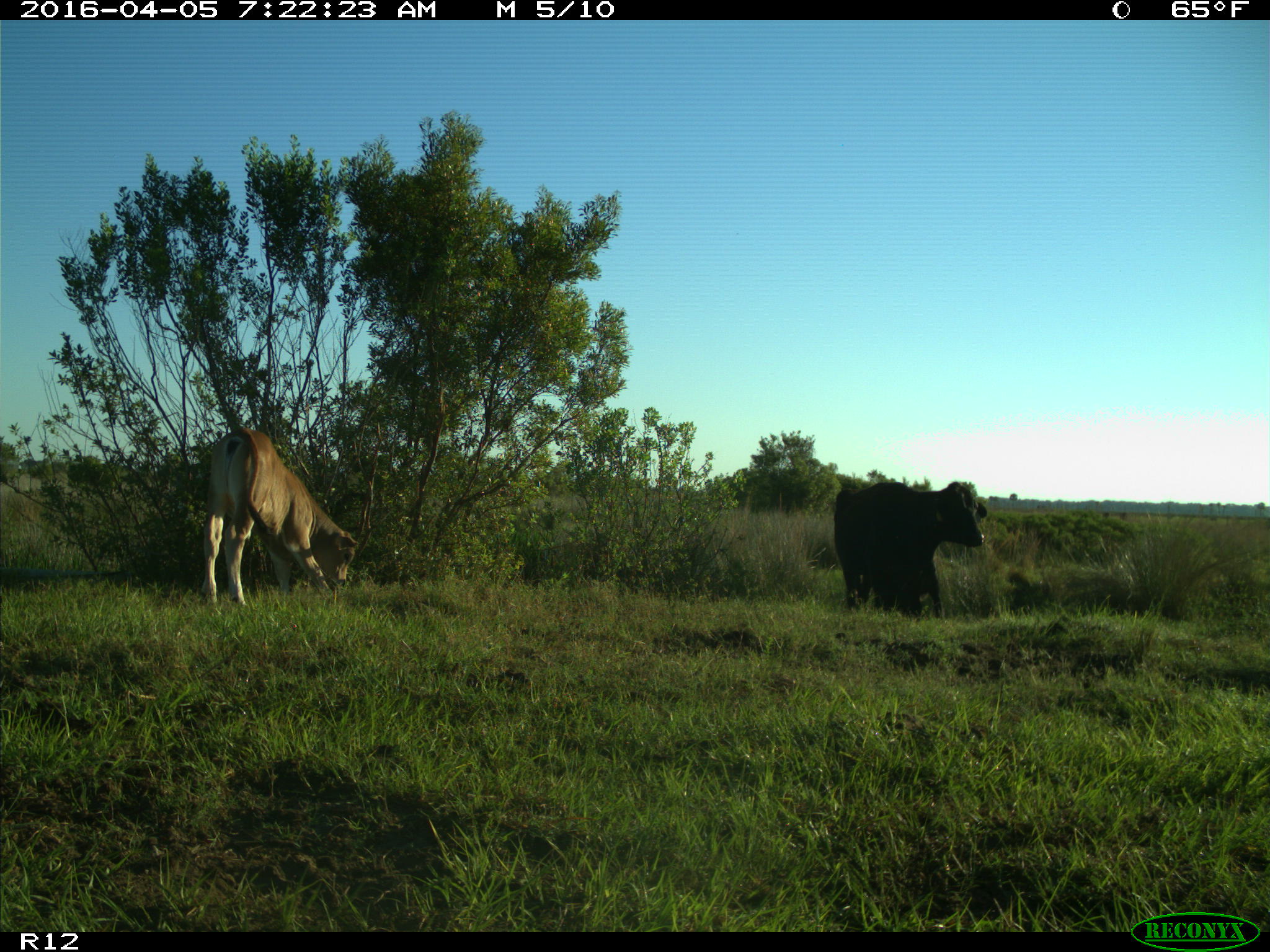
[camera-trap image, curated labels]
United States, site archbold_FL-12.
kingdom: Animalia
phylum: Chordata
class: Mammalia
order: Artiodactyla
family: Bovidae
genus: Bos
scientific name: Bos taurus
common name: domestic cow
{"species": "Bos taurus (domestic cow)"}